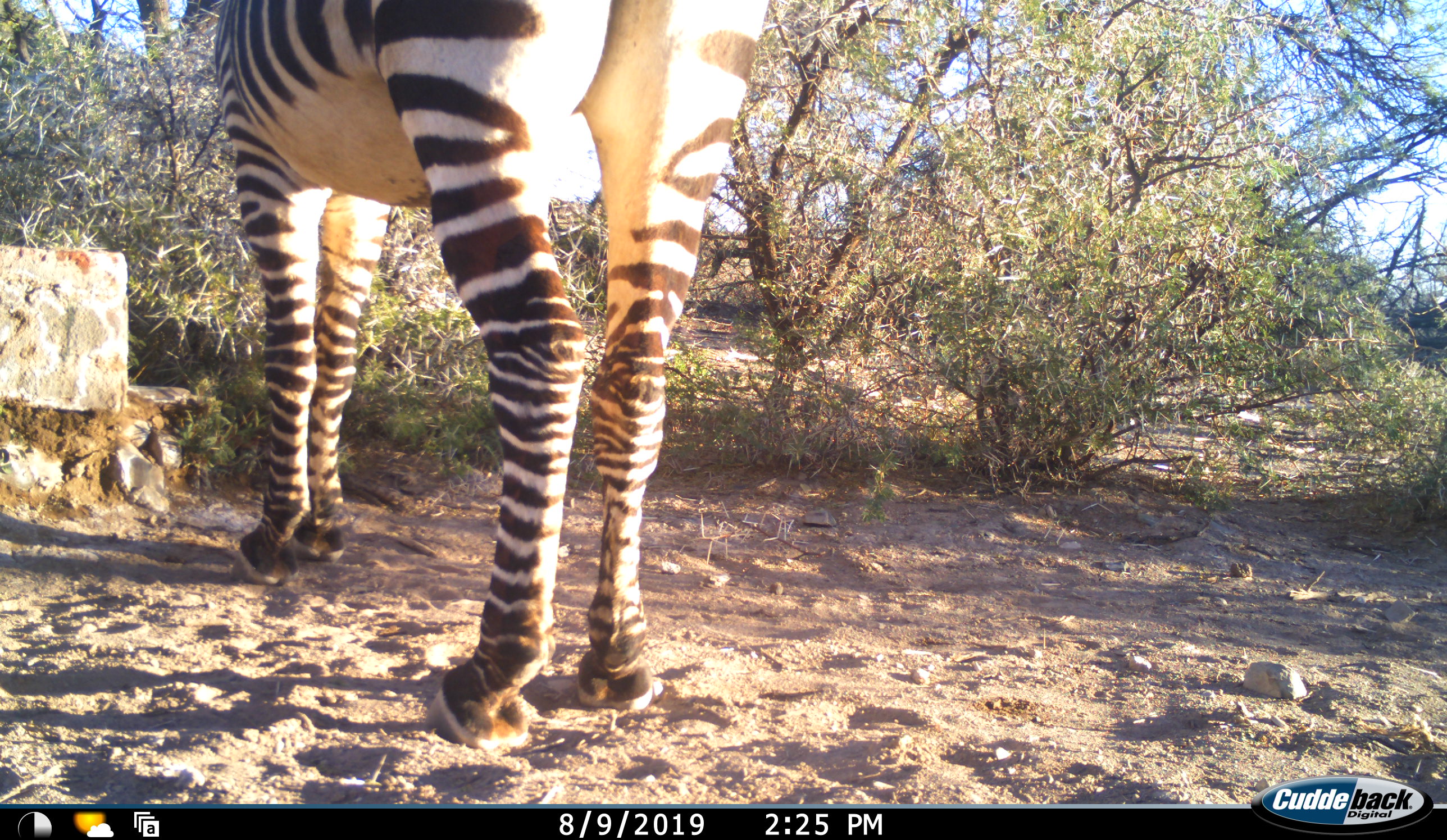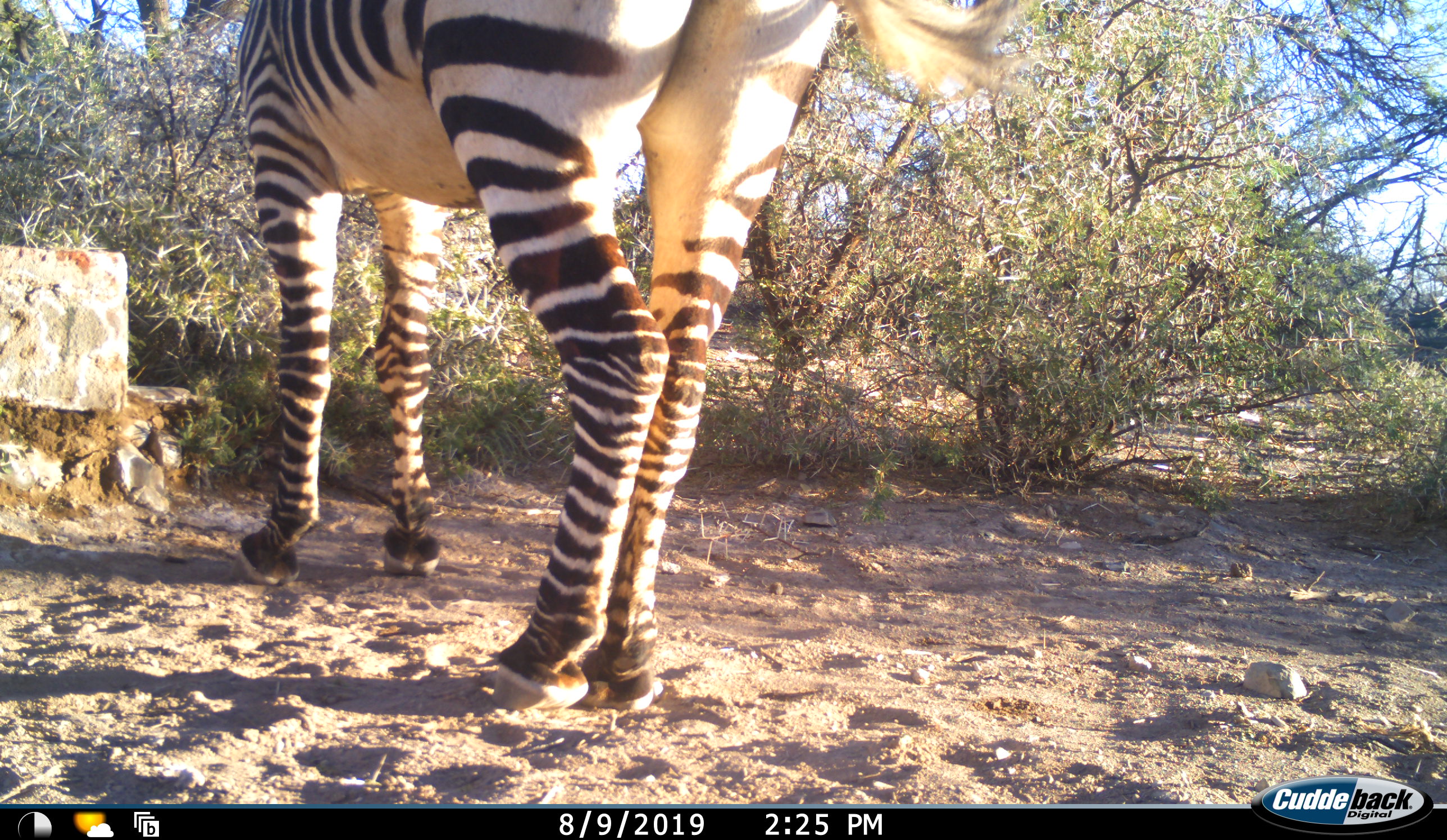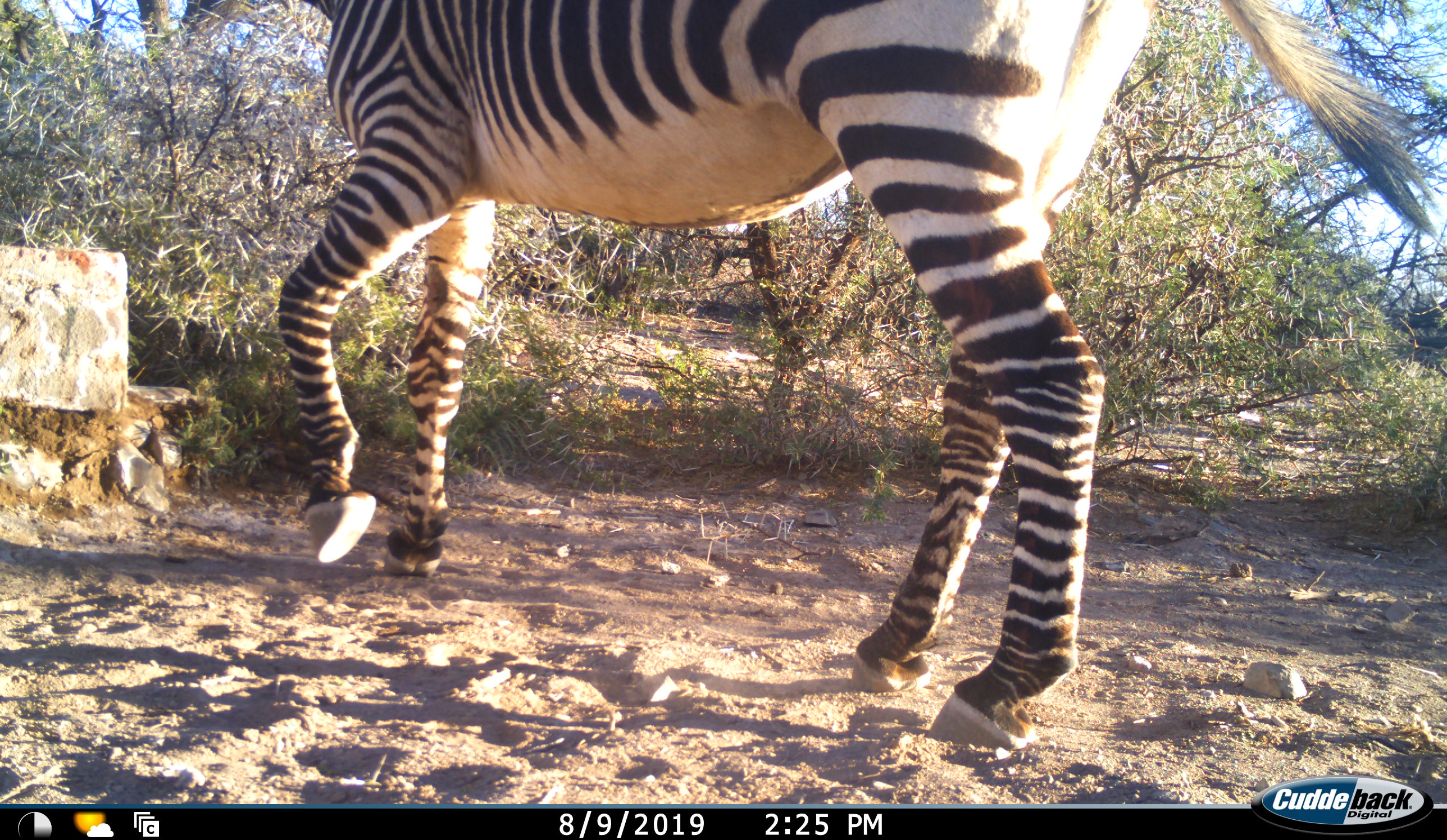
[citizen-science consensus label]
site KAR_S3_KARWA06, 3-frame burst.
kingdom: Animalia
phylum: Chordata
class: Mammalia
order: Perissodactyla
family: Equidae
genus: Equus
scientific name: Equus zebra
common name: mountain zebra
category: zebramountain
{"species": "zebramountain (mountain zebra) (Equus zebra)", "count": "1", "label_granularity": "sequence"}